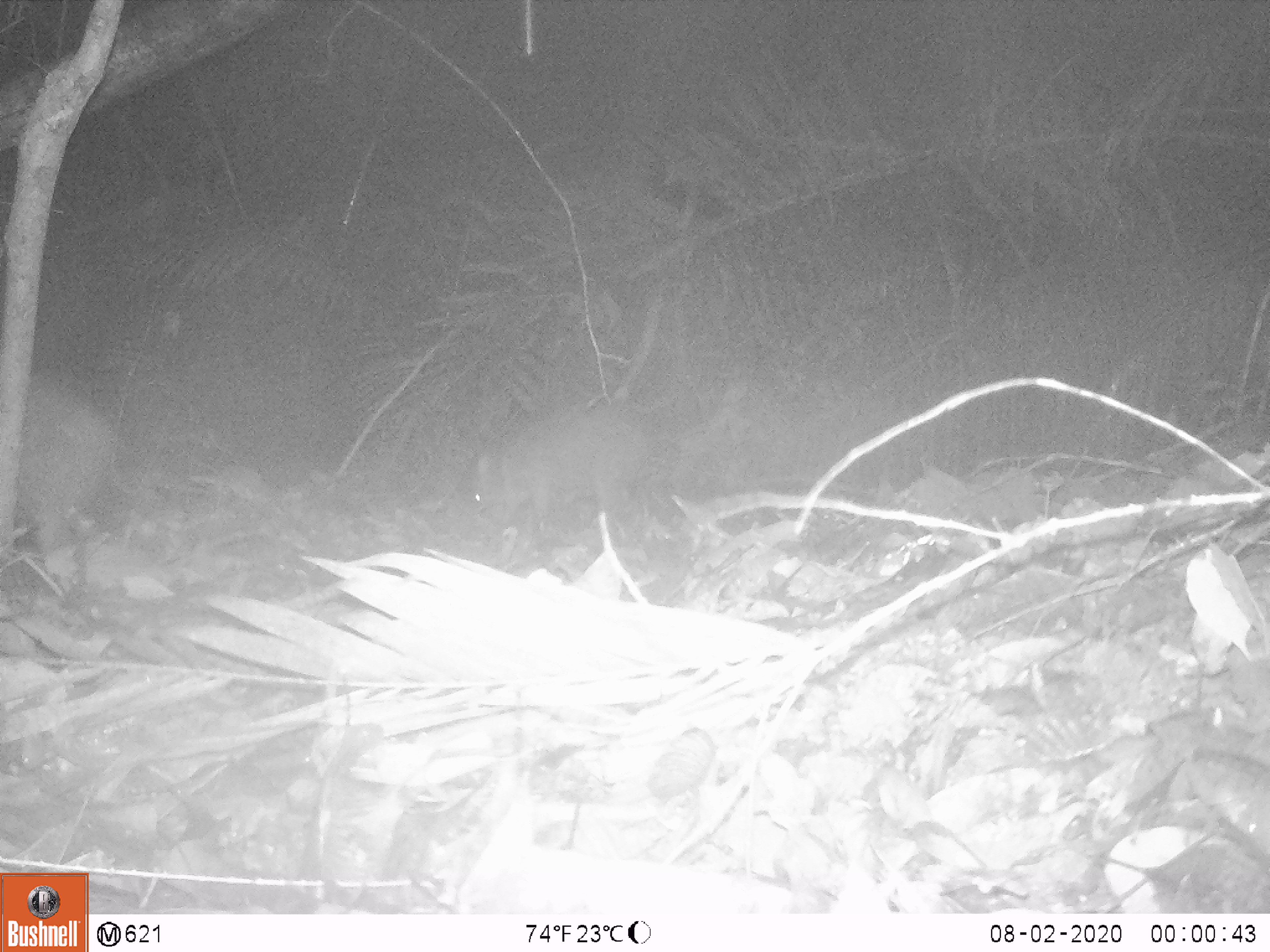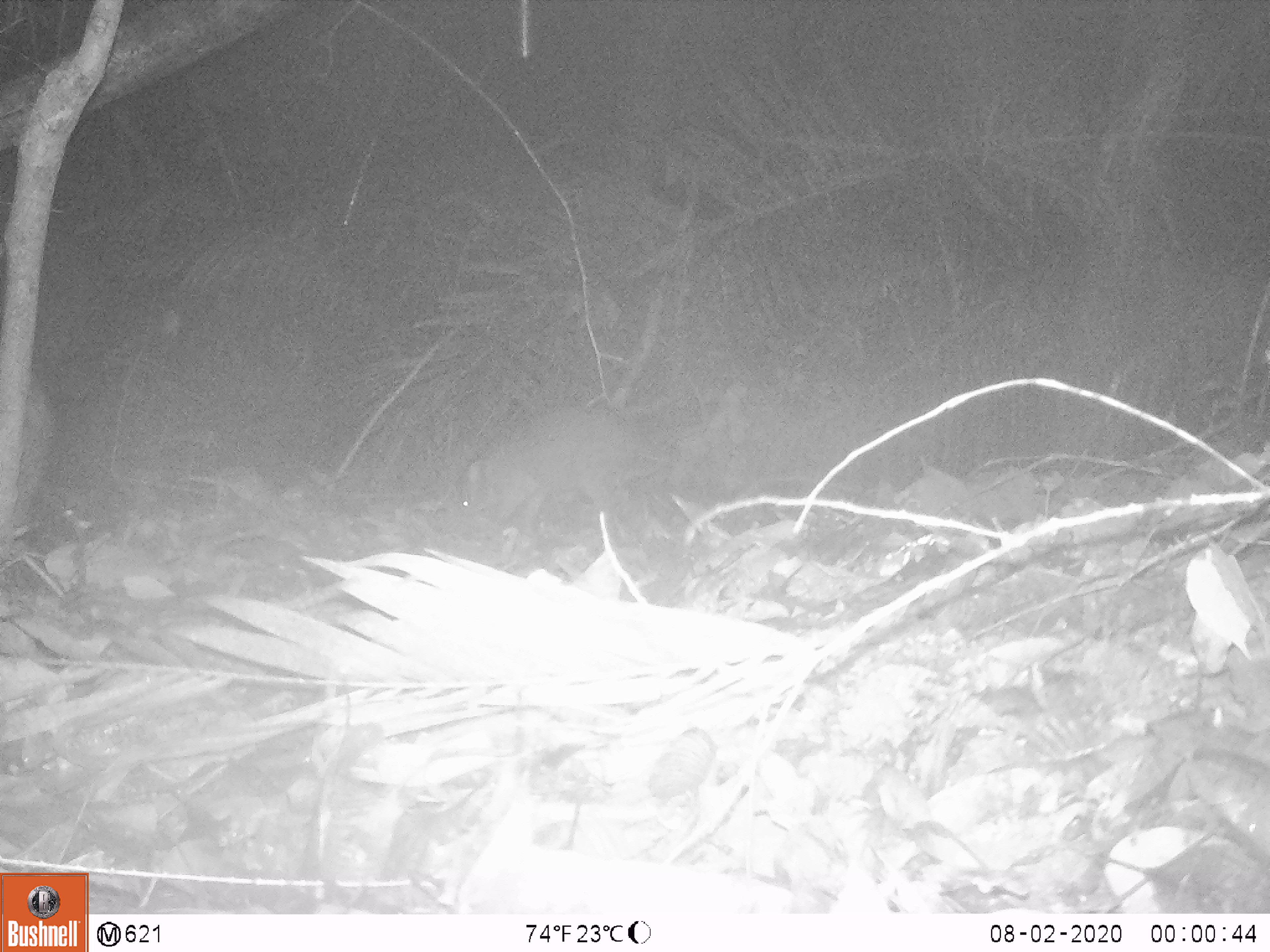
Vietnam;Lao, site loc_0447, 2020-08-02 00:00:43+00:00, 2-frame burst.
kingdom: Animalia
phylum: Chordata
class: Mammalia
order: Artiodactyla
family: Suidae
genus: Sus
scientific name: Sus scrofa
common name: eurasian wild pig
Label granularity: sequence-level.